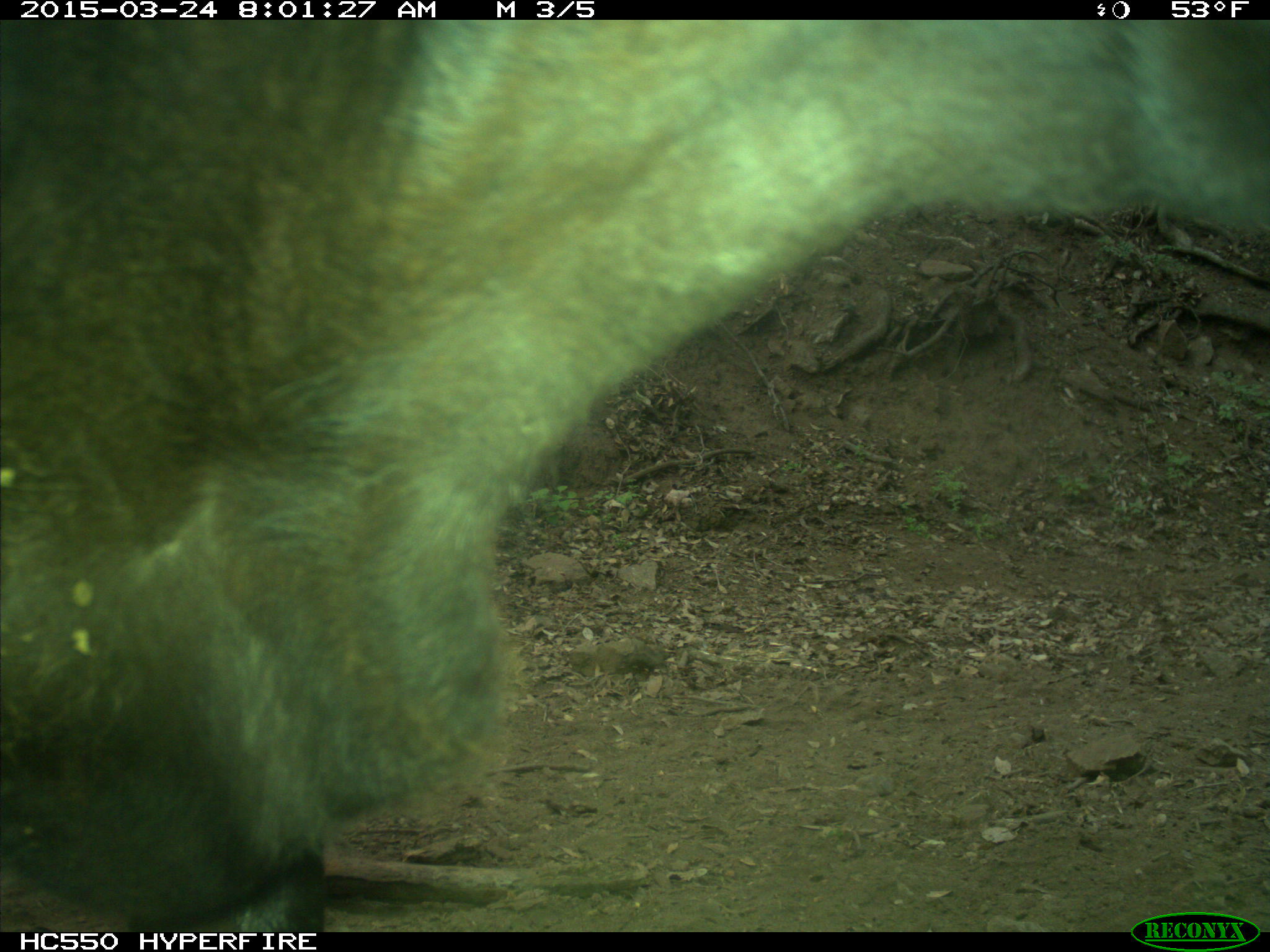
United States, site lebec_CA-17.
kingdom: Animalia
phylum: Chordata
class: Mammalia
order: Artiodactyla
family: Bovidae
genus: Bos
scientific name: Bos taurus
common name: domestic cow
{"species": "Bos taurus (domestic cow)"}